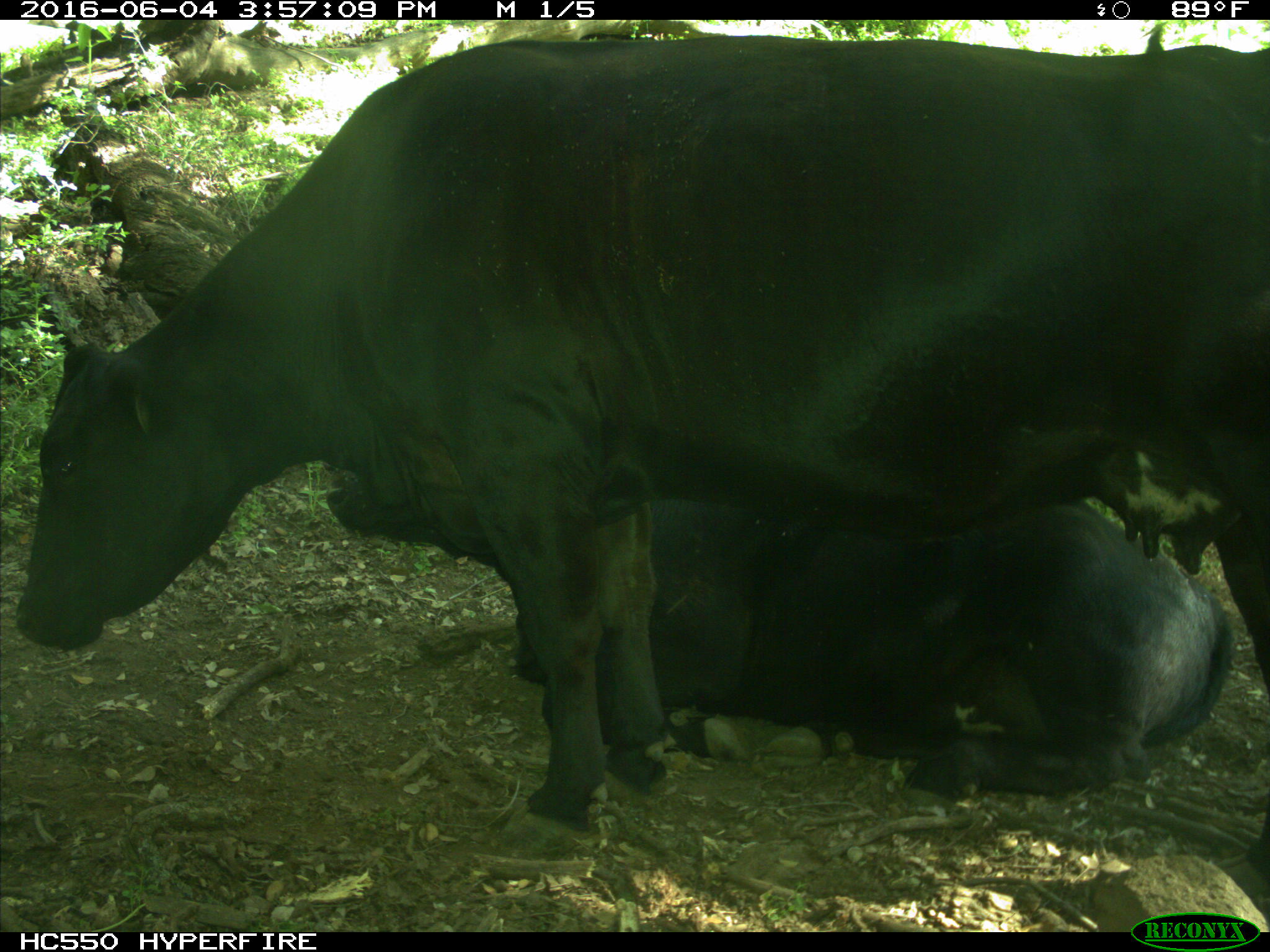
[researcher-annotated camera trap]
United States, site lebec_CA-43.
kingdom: Animalia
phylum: Chordata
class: Mammalia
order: Artiodactyla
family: Bovidae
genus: Bos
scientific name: Bos taurus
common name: domestic cow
Bos taurus (domestic cow).